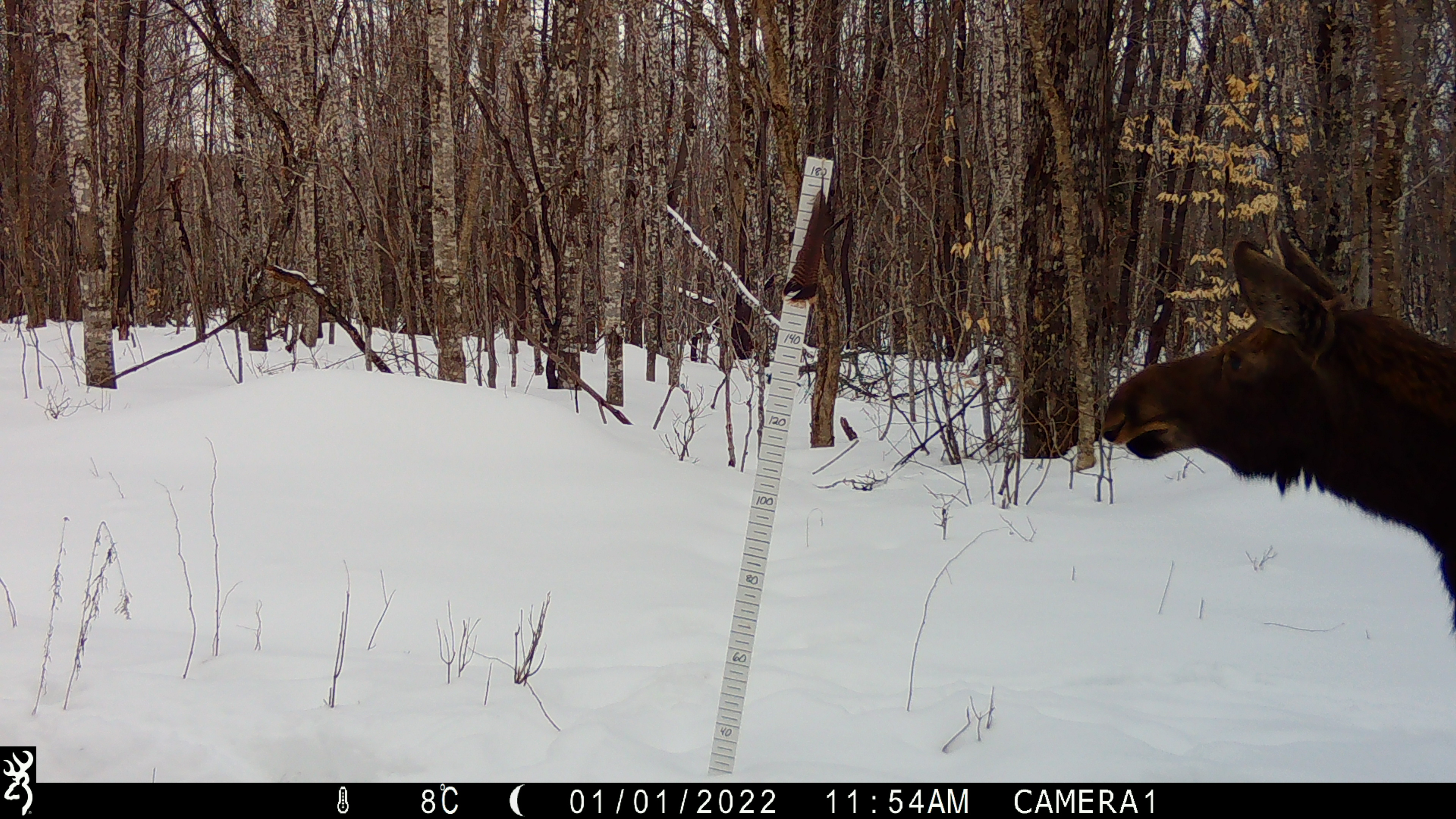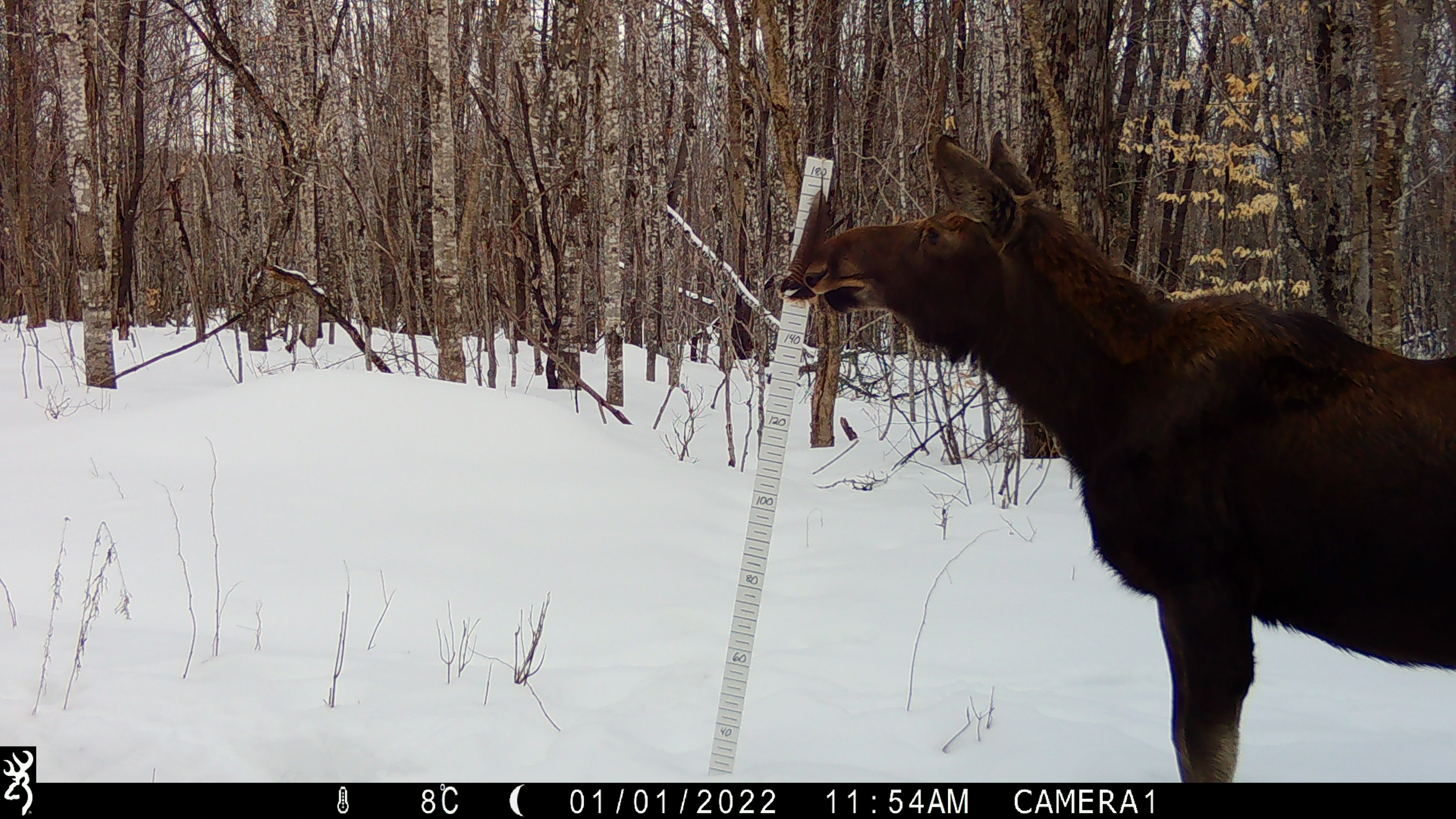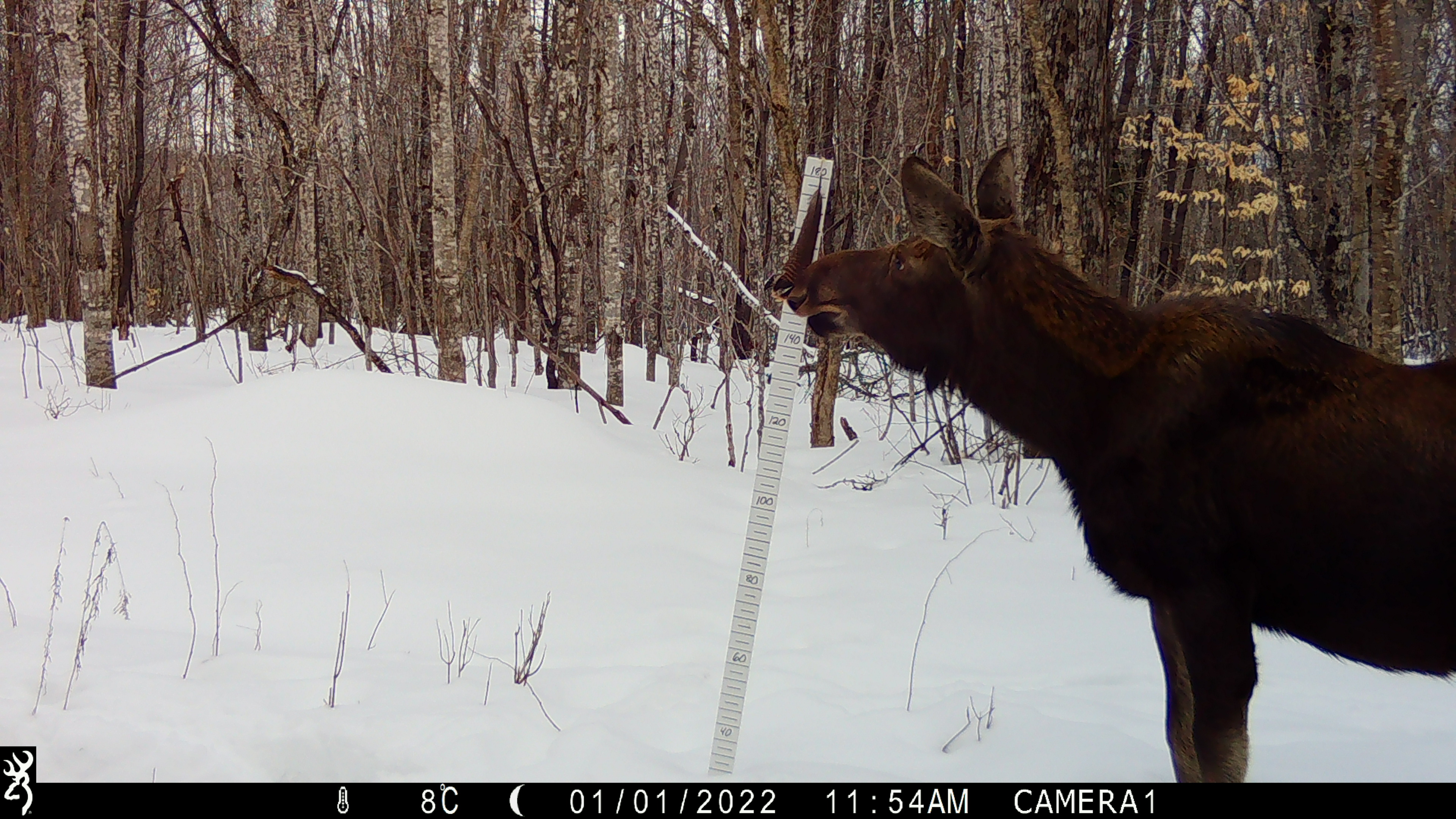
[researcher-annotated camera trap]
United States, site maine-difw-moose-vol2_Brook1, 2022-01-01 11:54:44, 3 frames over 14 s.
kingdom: Animalia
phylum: Chordata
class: Mammalia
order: Artiodactyla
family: Cervidae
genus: Alces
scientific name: Alces alces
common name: moose